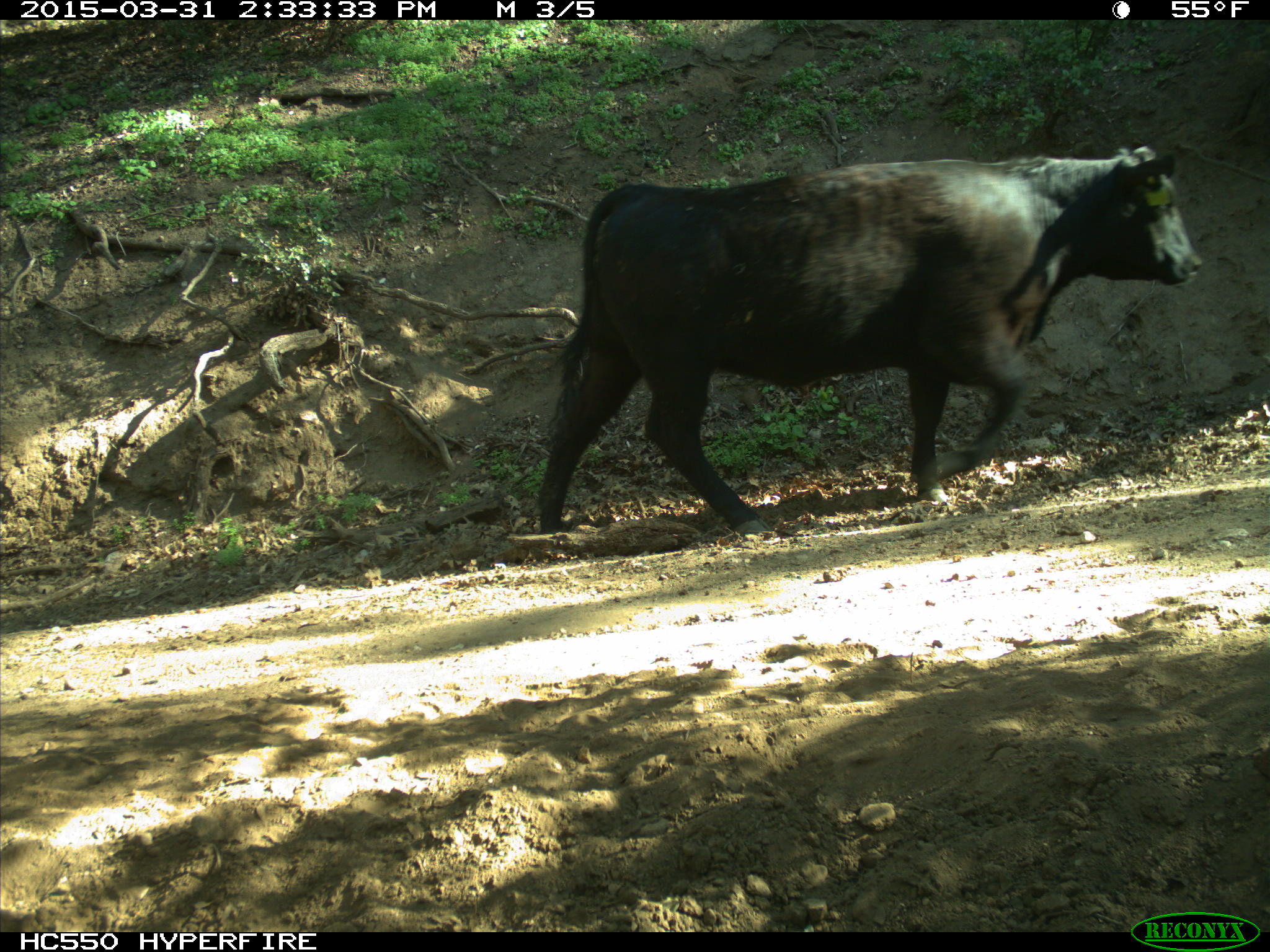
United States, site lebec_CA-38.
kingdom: Animalia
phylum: Chordata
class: Mammalia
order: Artiodactyla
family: Bovidae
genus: Bos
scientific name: Bos taurus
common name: domestic cow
Bos taurus (domestic cow).